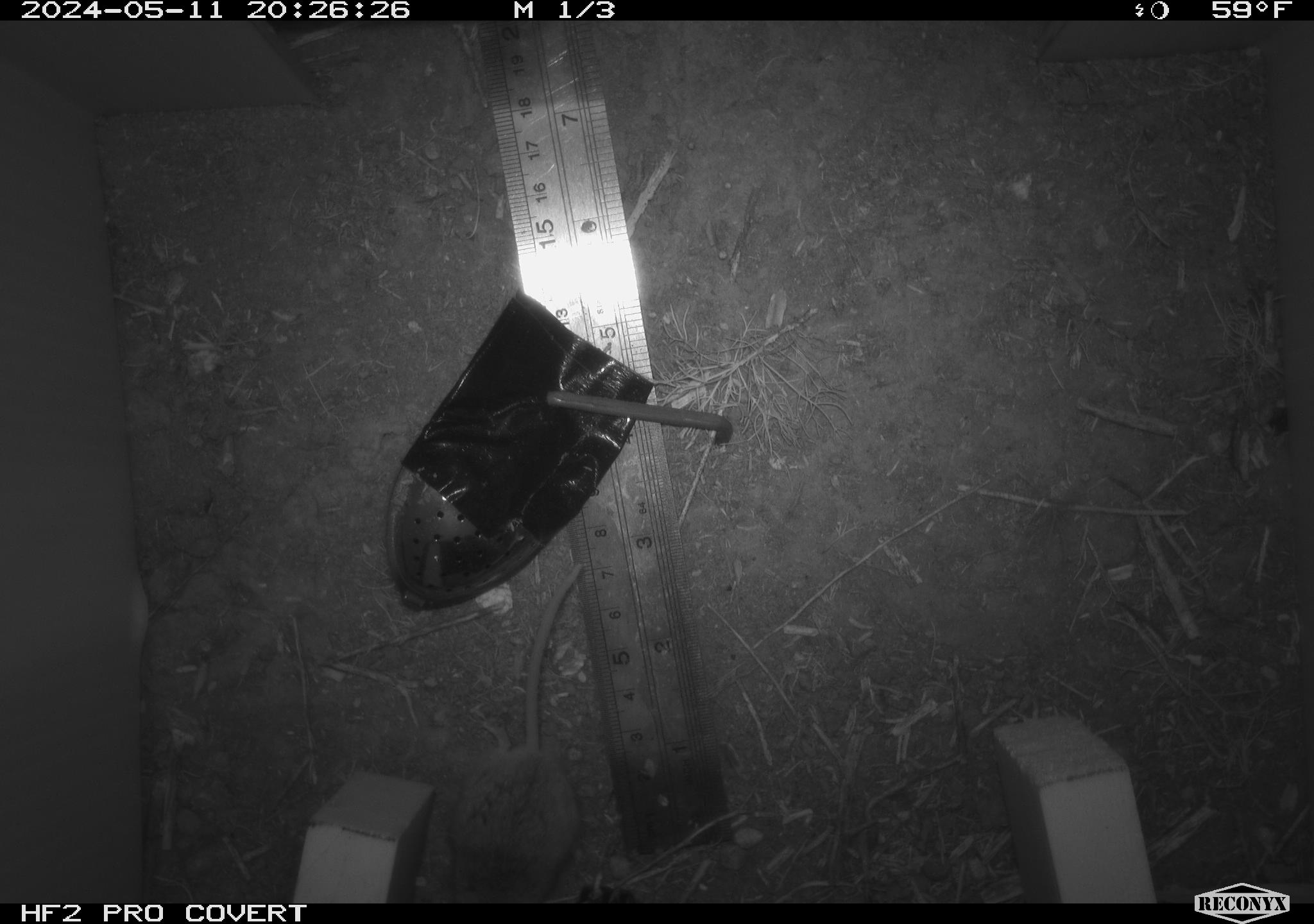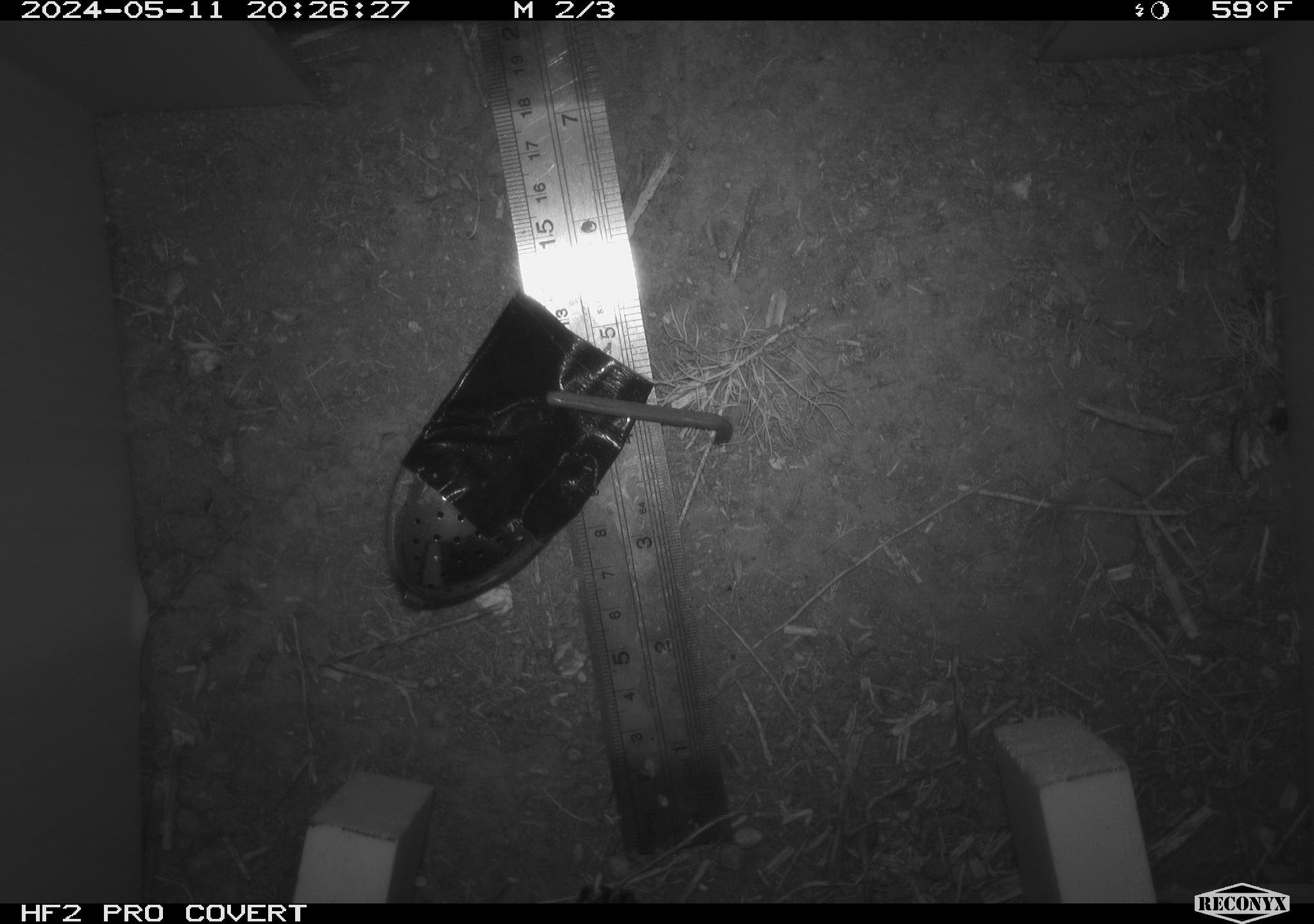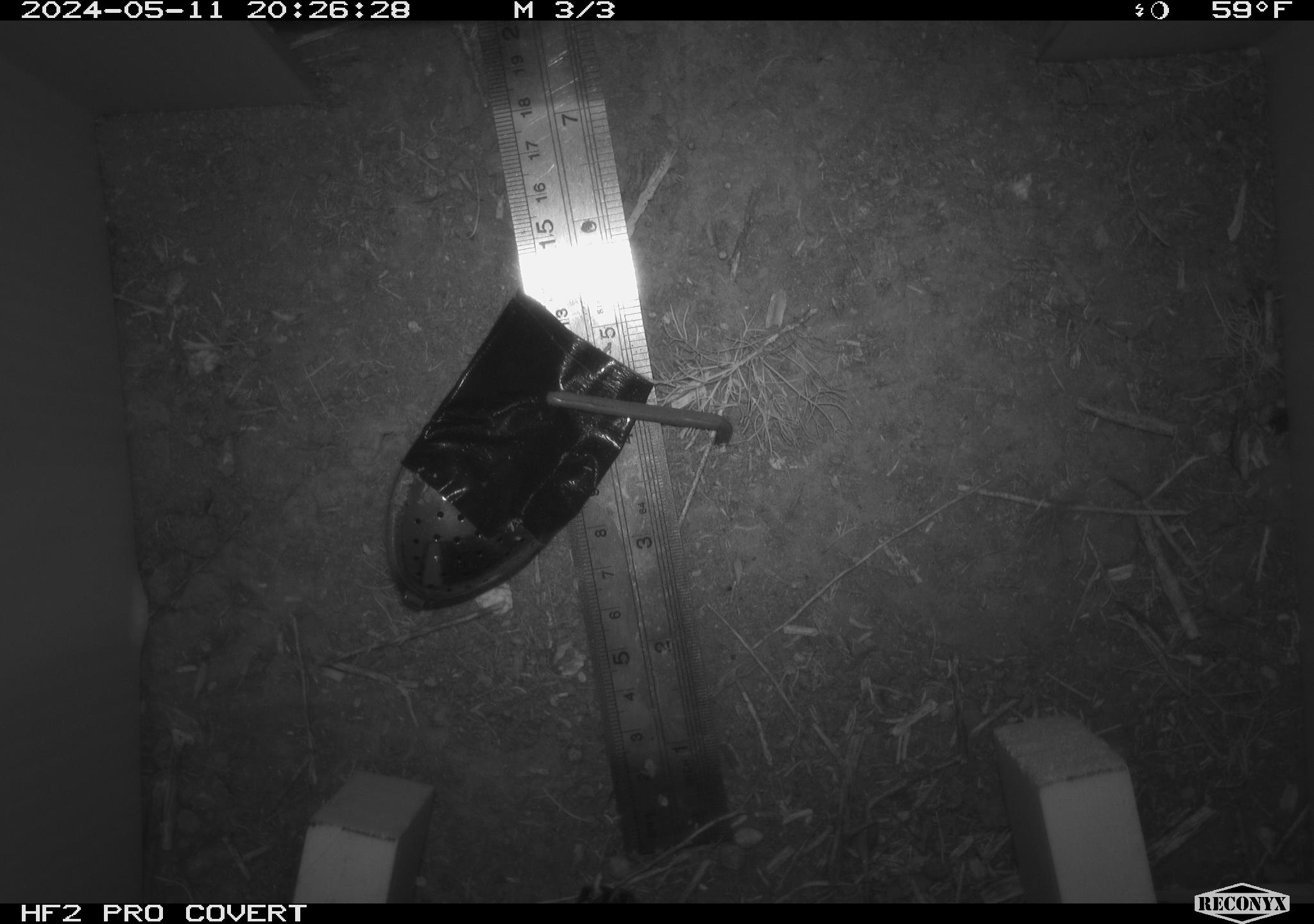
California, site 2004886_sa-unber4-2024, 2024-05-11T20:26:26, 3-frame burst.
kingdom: Animalia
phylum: Chordata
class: Mammalia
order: Rodentia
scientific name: Rodentia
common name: mouse species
Mouse species (Rodentia).